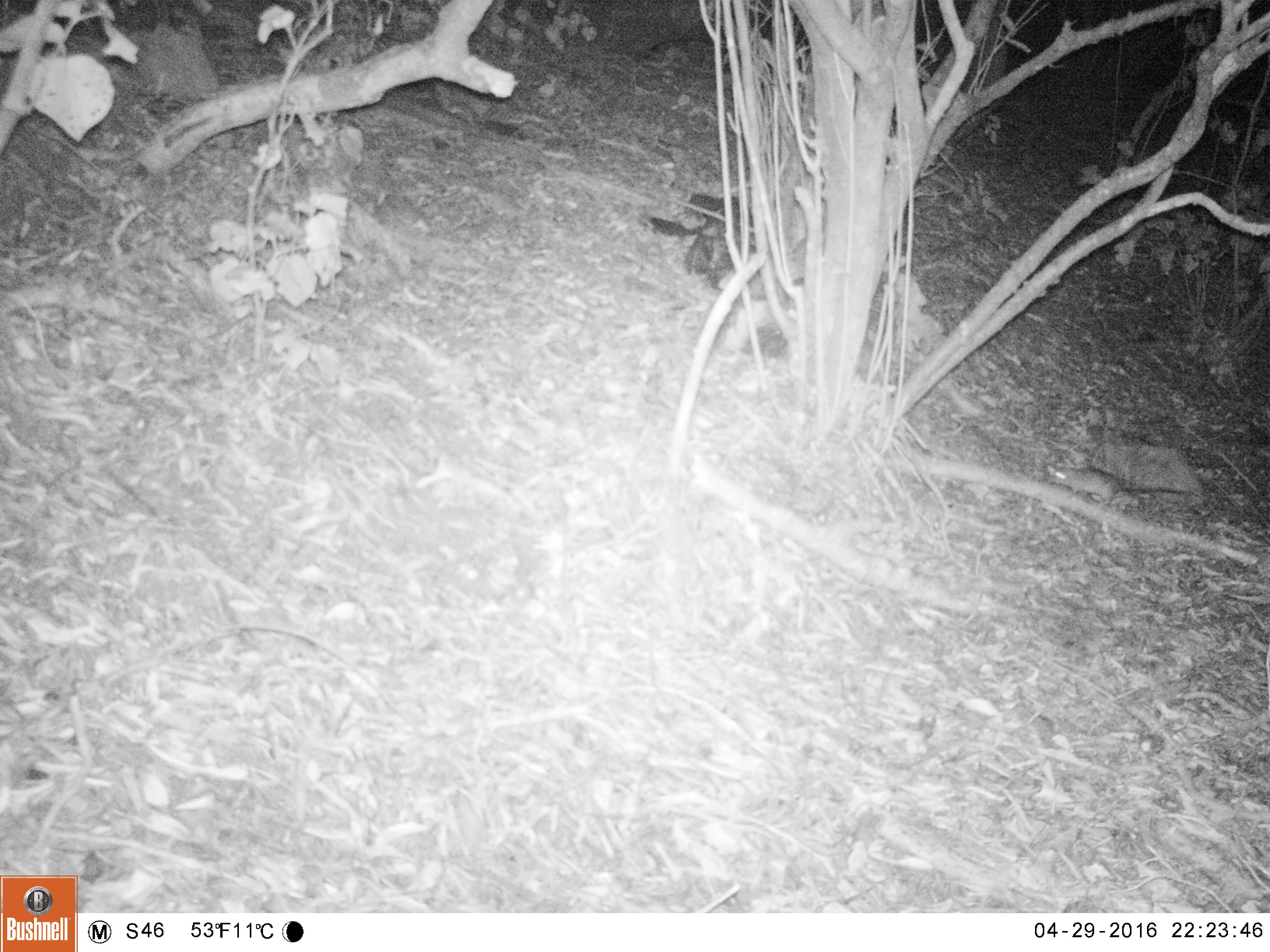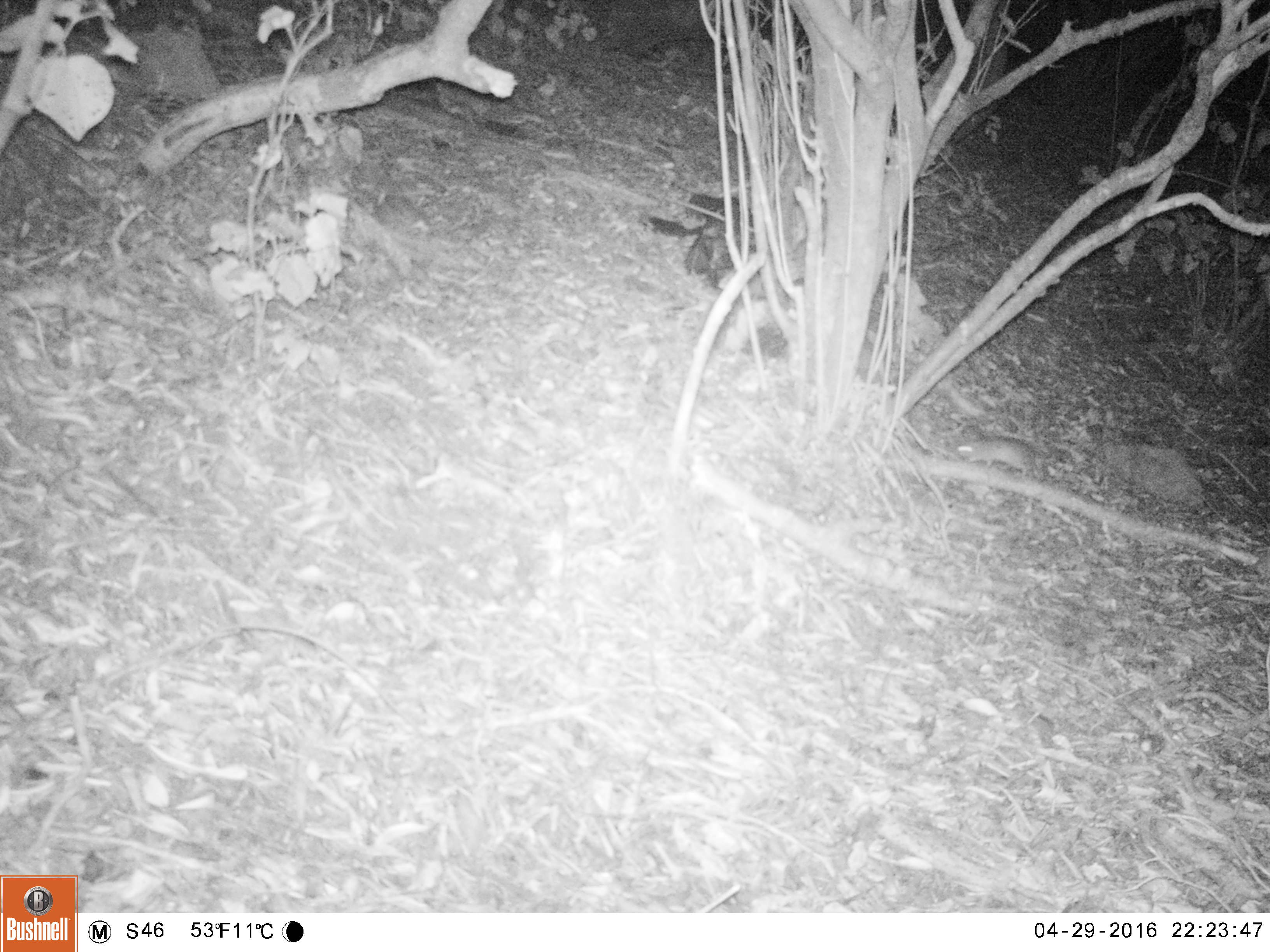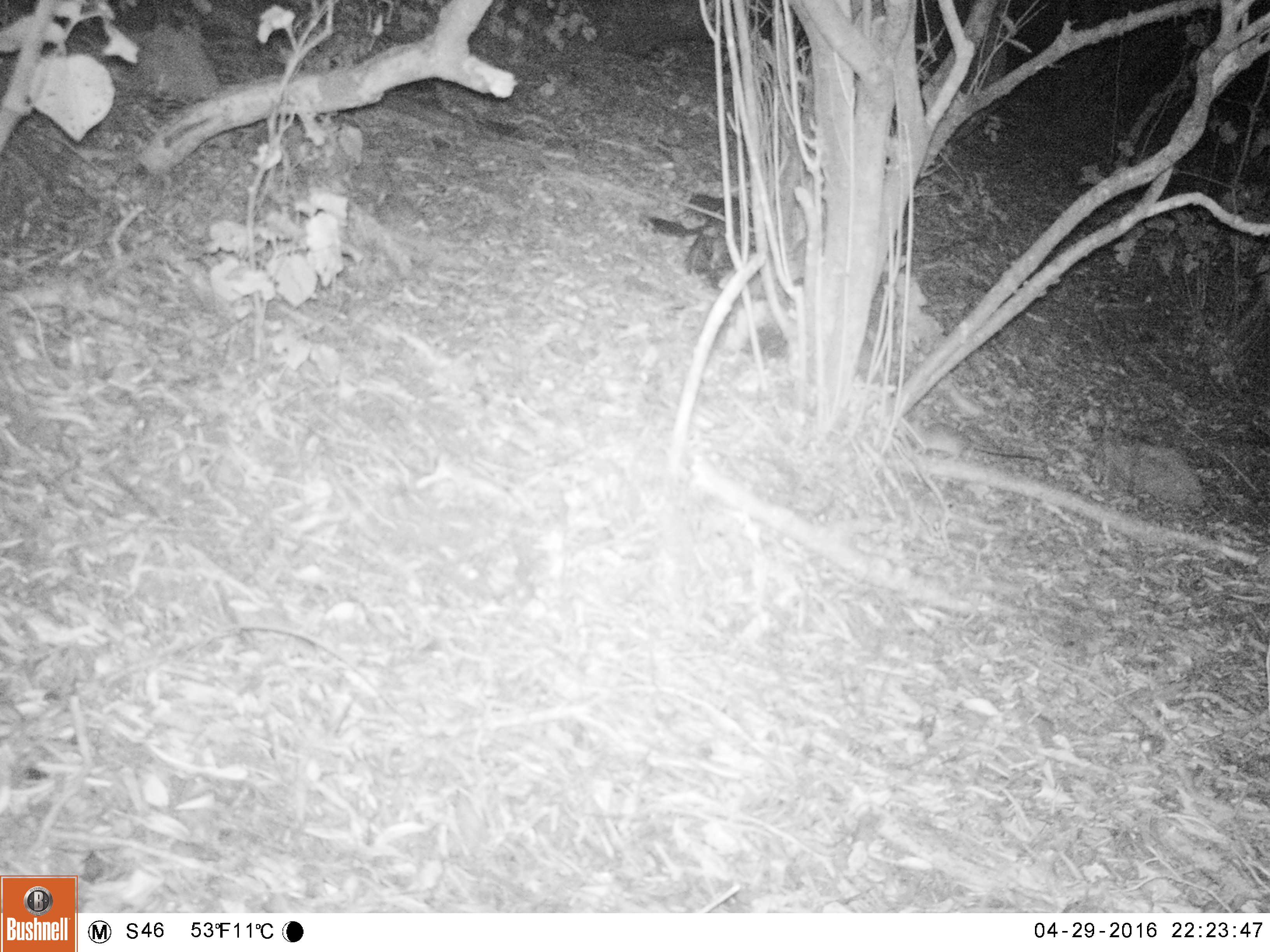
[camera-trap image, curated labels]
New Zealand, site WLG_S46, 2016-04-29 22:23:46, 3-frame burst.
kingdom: Animalia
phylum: Chordata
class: Mammalia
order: Rodentia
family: Muridae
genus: Rattus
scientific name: Rattus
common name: rat